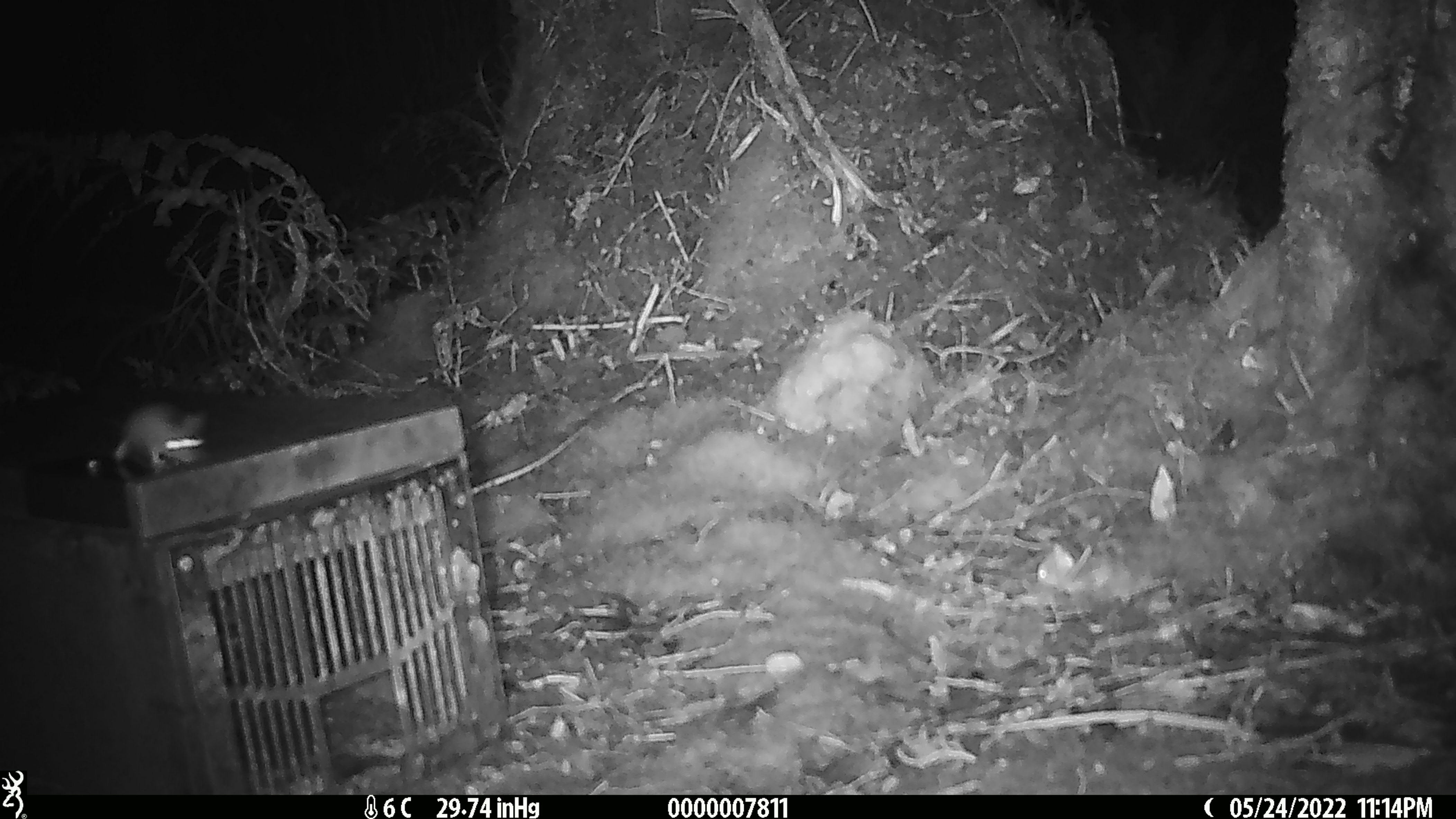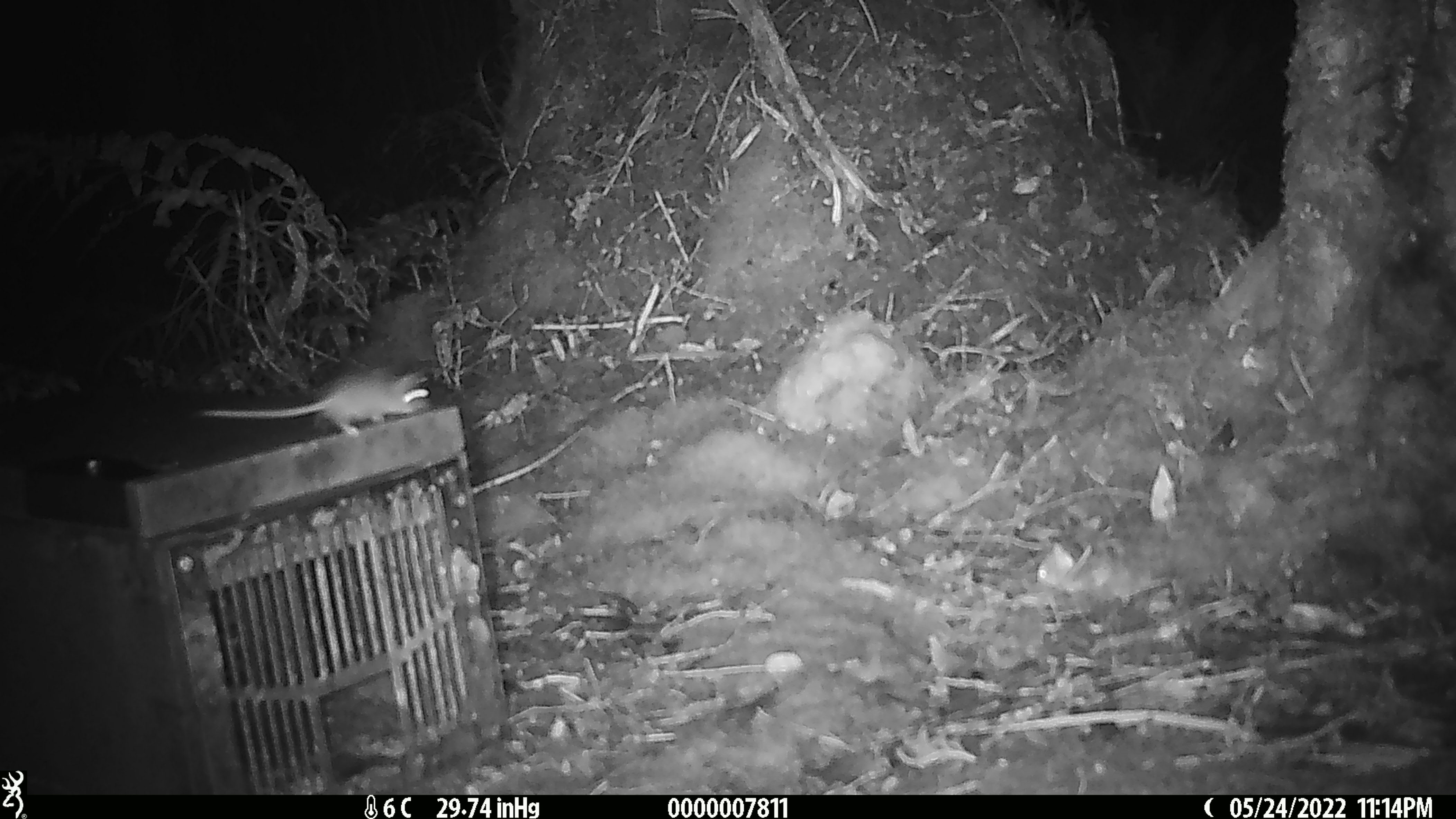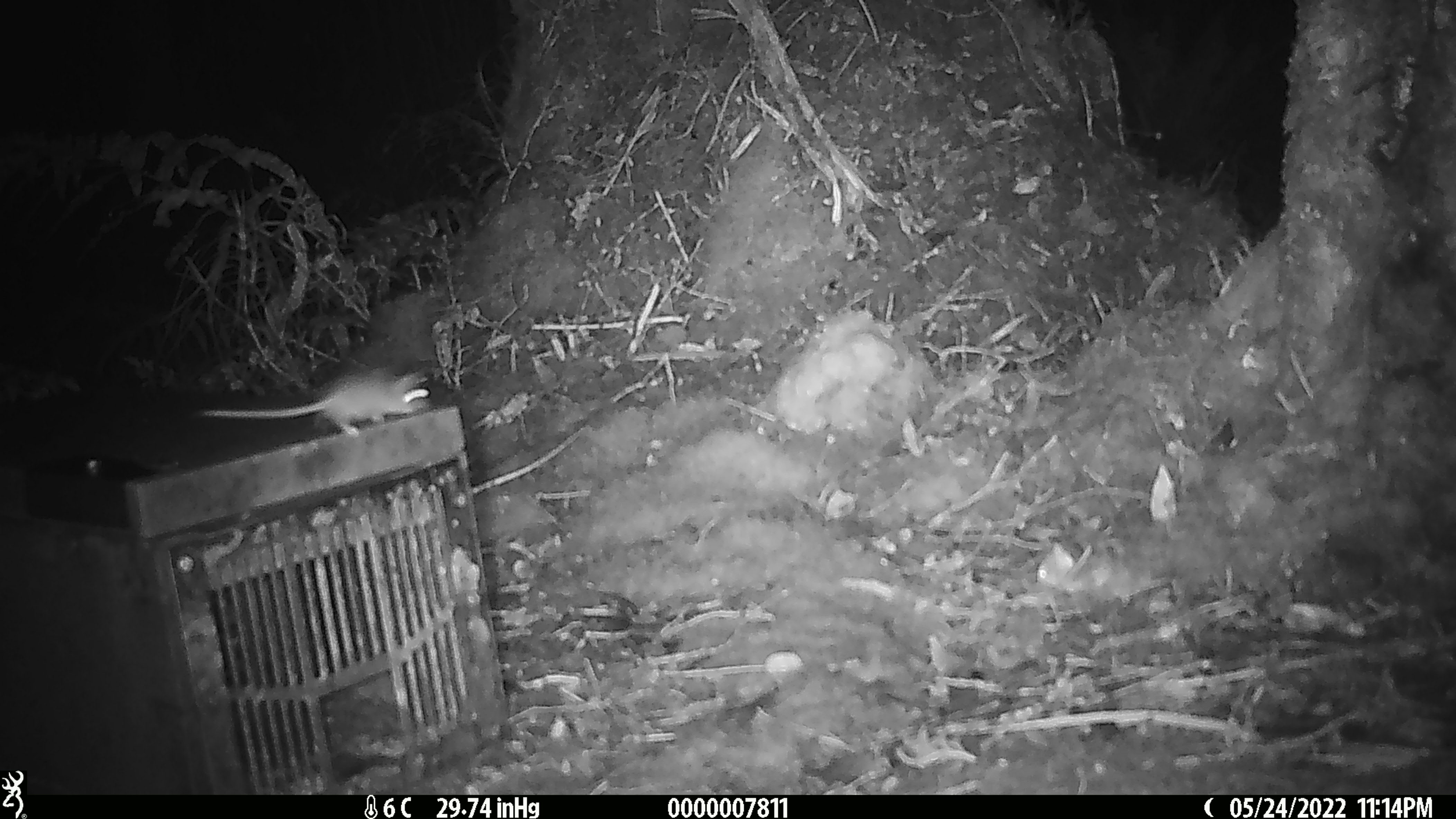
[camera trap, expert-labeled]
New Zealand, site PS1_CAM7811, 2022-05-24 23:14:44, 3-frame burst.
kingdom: Animalia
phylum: Chordata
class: Mammalia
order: Rodentia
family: Muridae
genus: Mus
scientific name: Mus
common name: mouse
Mouse (Mus).